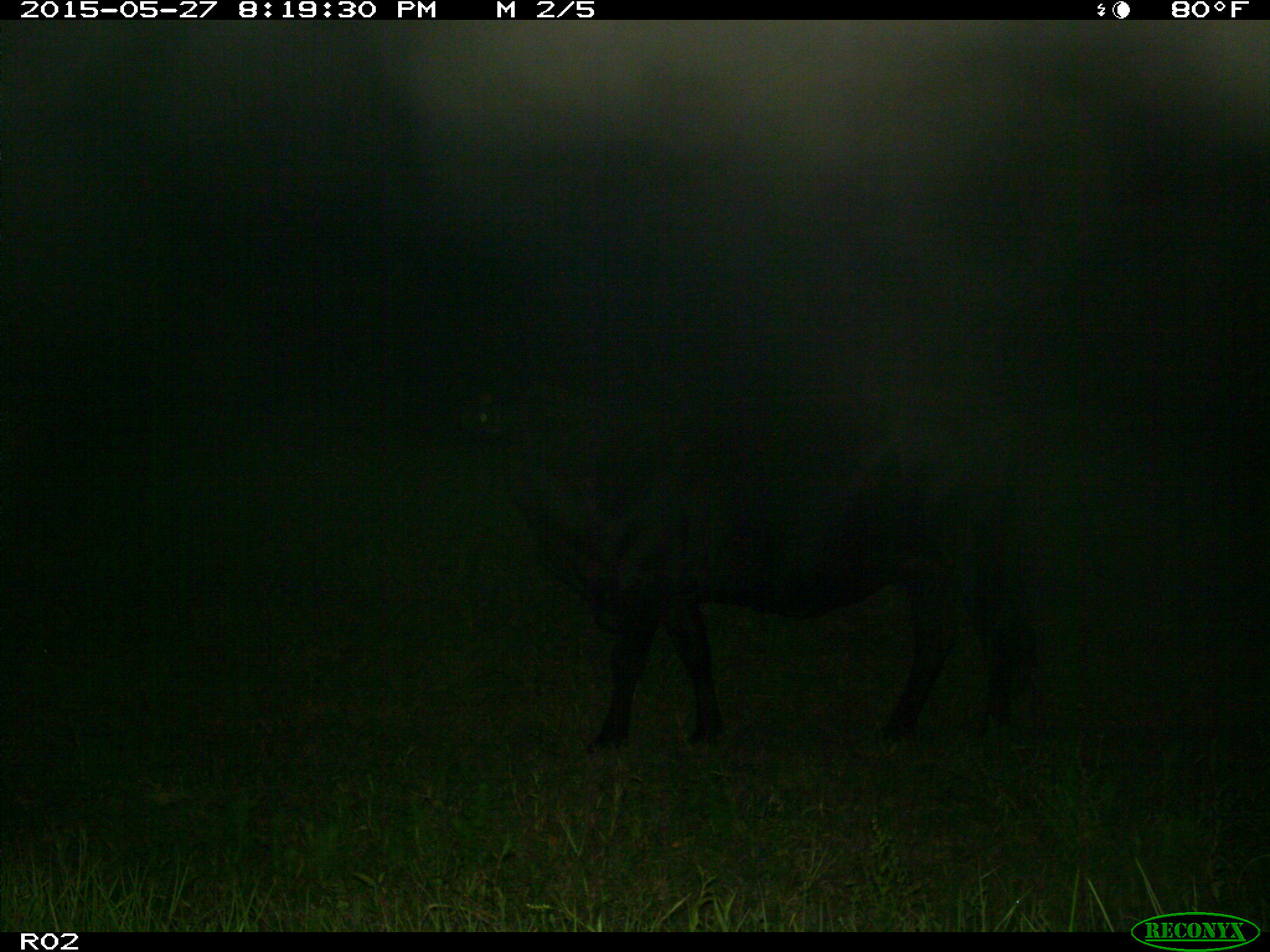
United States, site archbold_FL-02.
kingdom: Animalia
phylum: Chordata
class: Mammalia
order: Artiodactyla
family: Bovidae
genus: Bos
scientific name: Bos taurus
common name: domestic cow